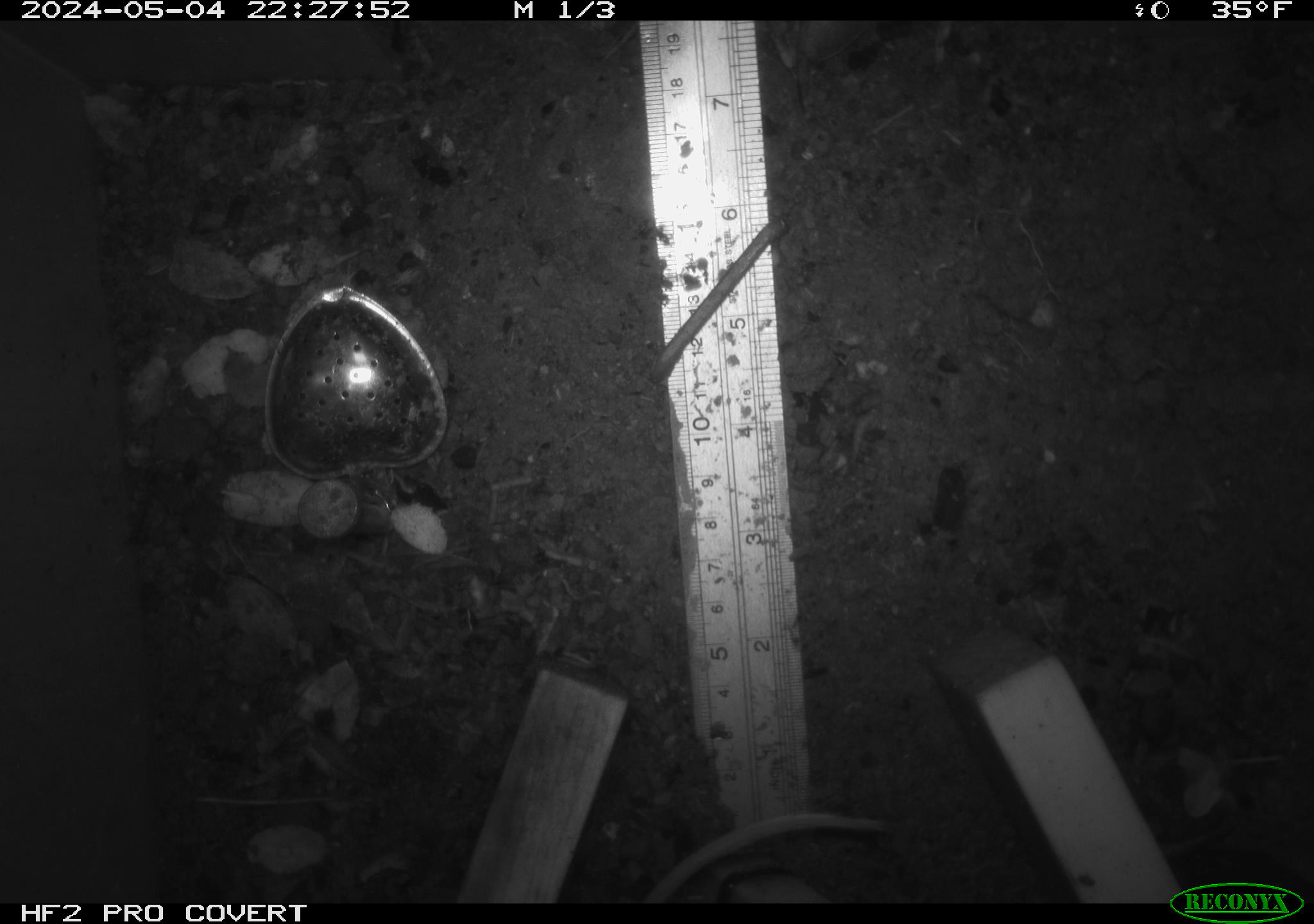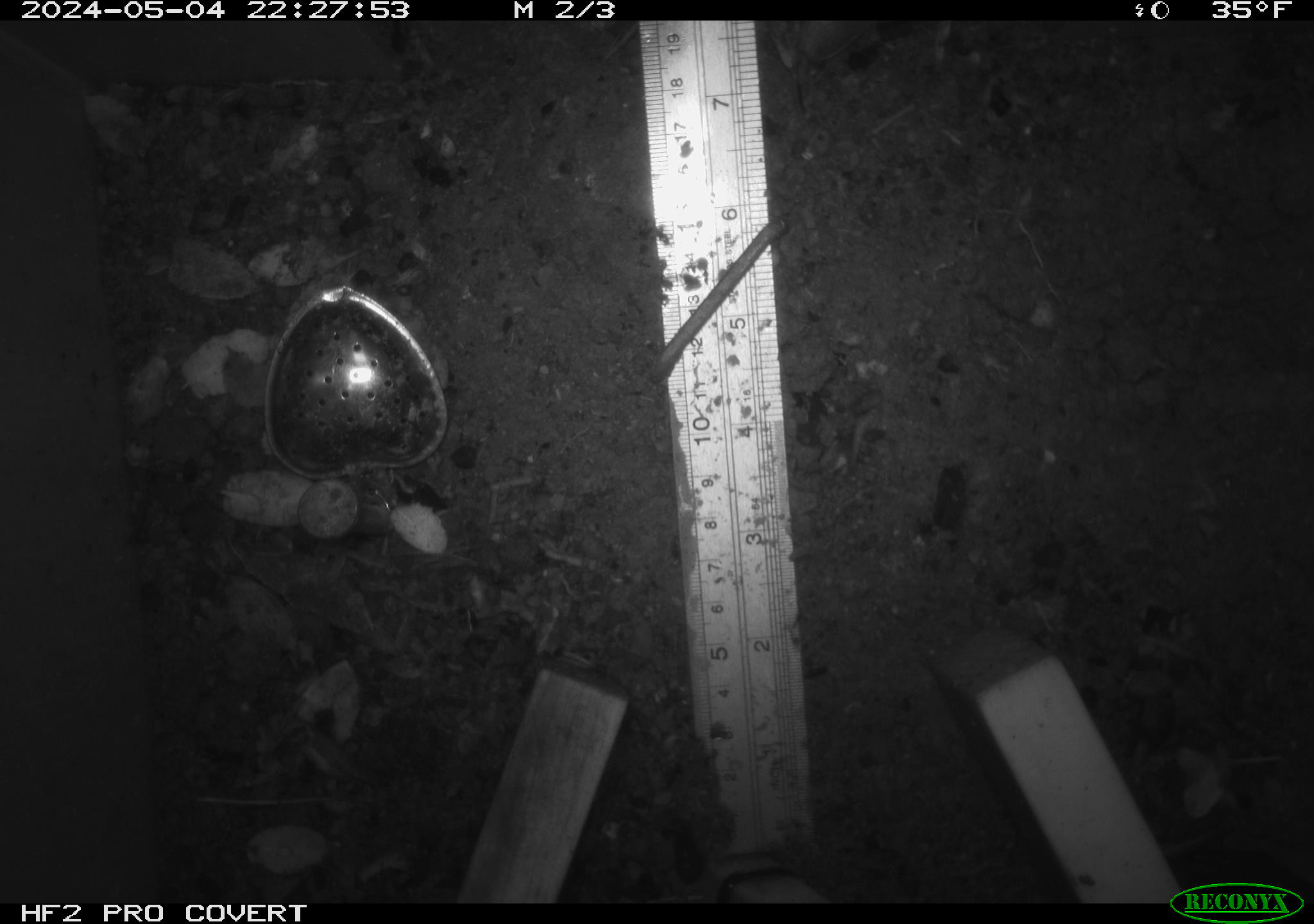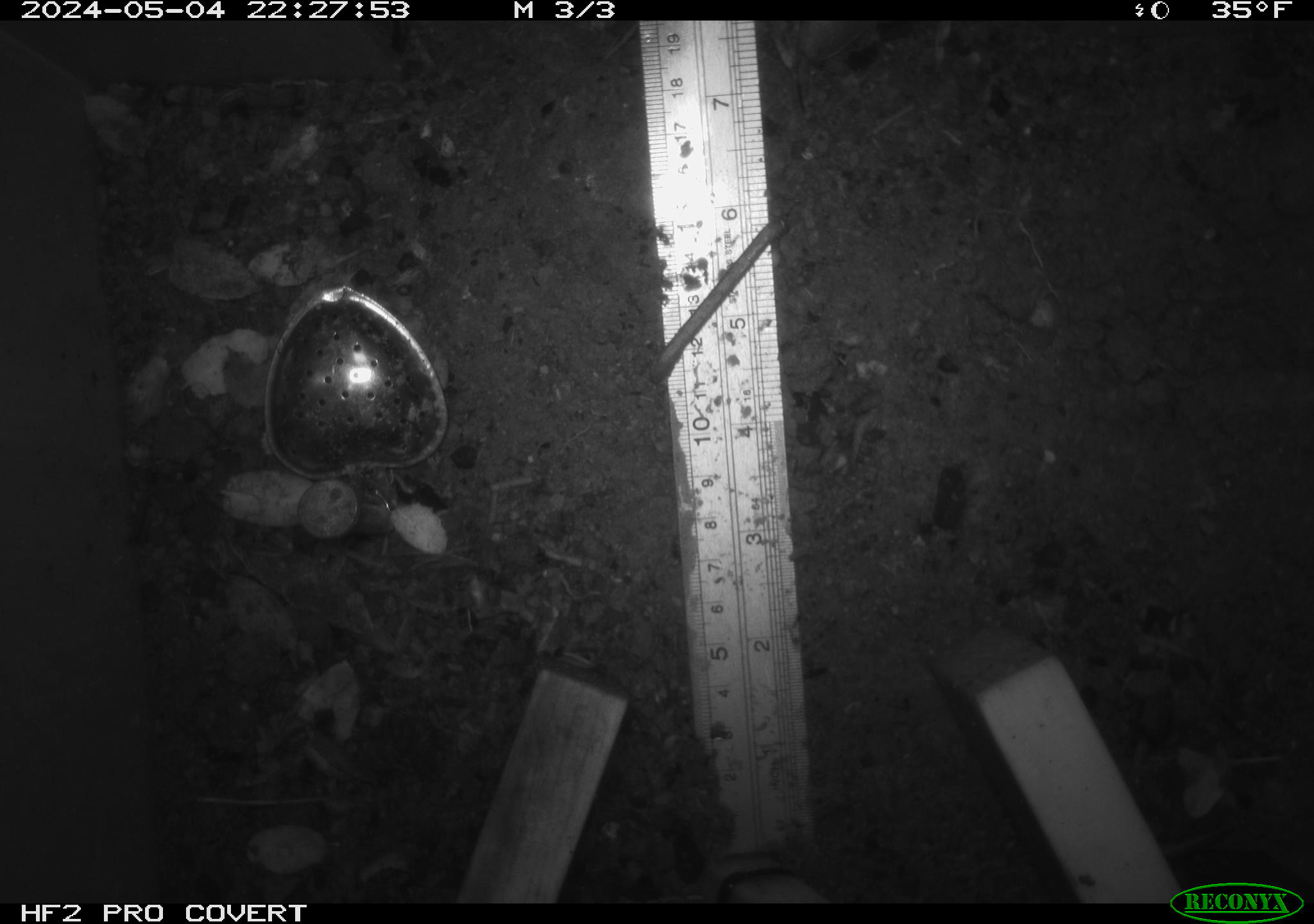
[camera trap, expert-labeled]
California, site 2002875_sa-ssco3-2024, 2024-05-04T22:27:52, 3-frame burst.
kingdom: Animalia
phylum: Chordata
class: Mammalia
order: Rodentia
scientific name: Rodentia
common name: rodent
Rodent (Rodentia).